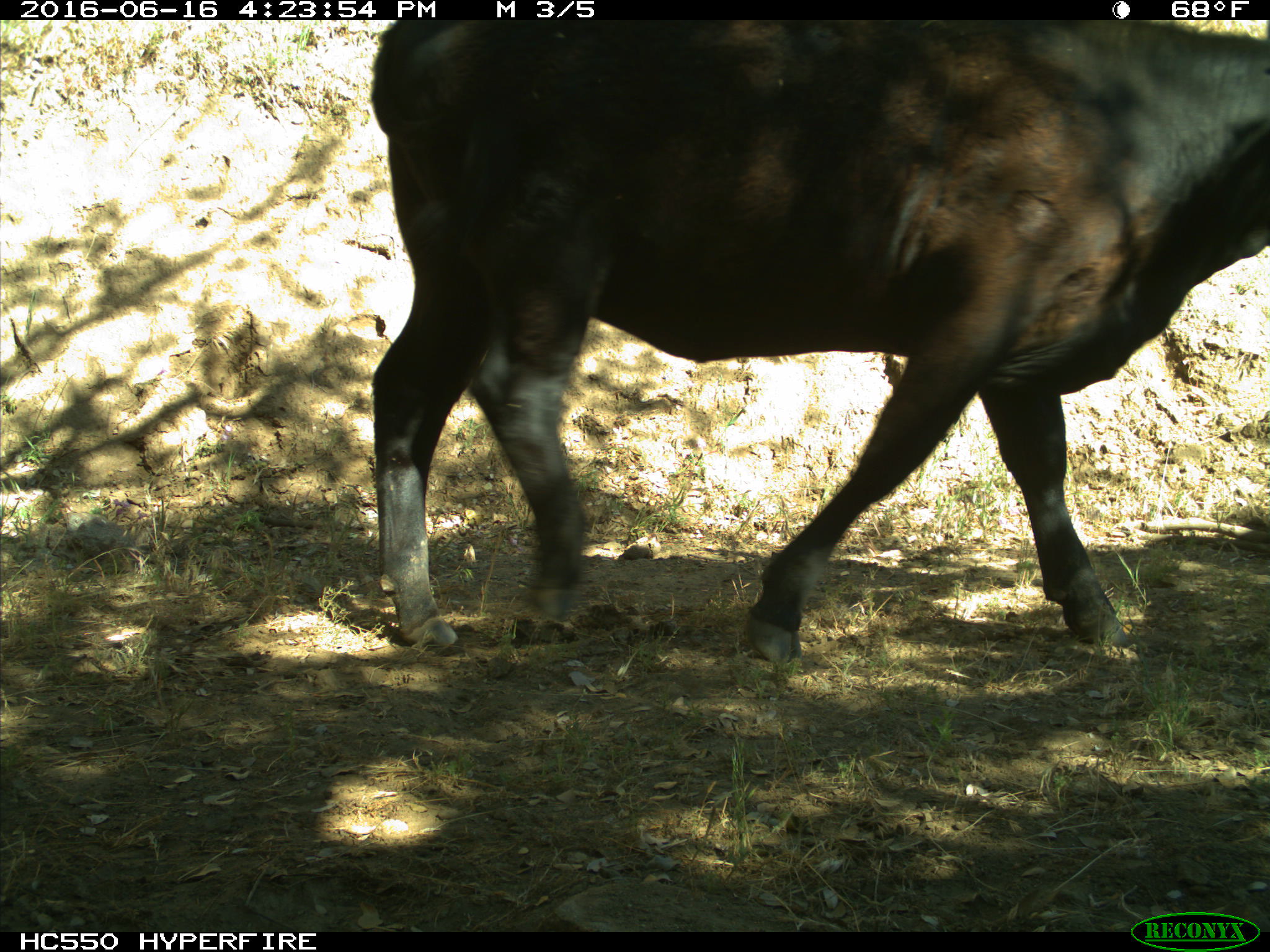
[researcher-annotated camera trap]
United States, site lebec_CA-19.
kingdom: Animalia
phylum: Chordata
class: Mammalia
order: Artiodactyla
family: Bovidae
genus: Bos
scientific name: Bos taurus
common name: domestic cow